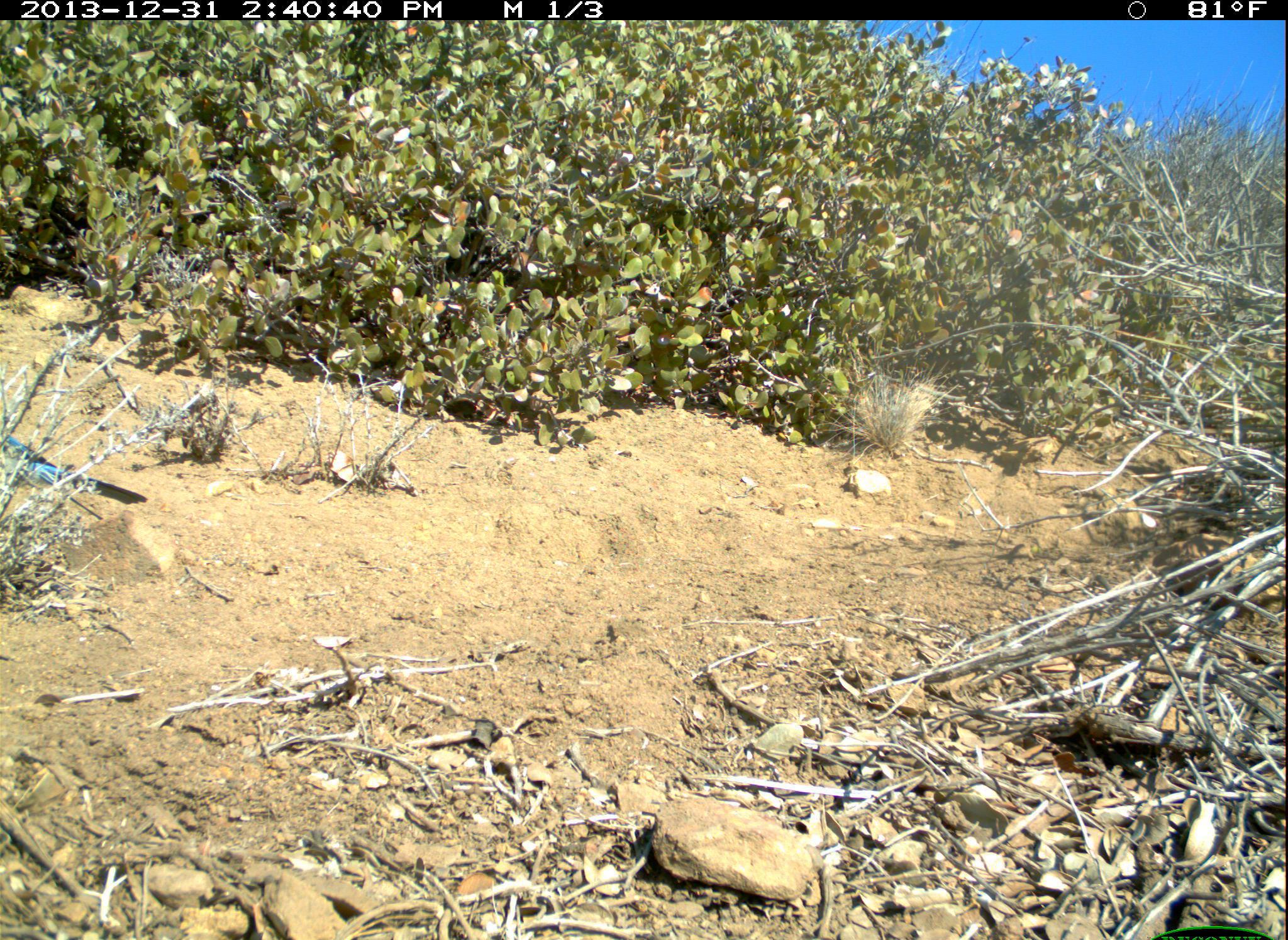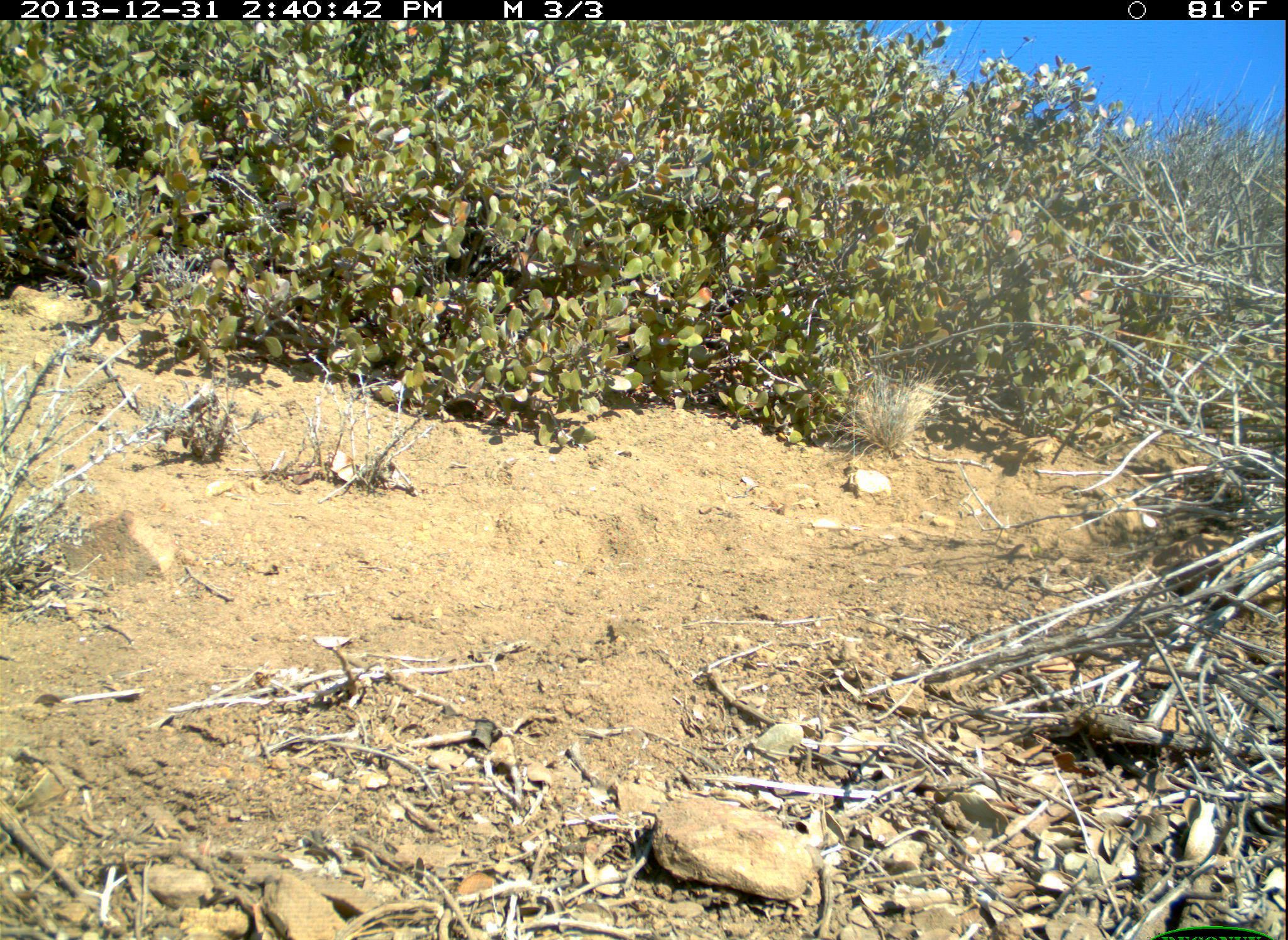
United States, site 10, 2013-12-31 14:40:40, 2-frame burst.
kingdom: Animalia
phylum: Chordata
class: Aves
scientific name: Aves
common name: bird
Bird (Aves).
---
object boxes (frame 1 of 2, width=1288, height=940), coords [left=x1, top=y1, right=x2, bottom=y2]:
bird: [left=0, top=433, right=149, bottom=505]